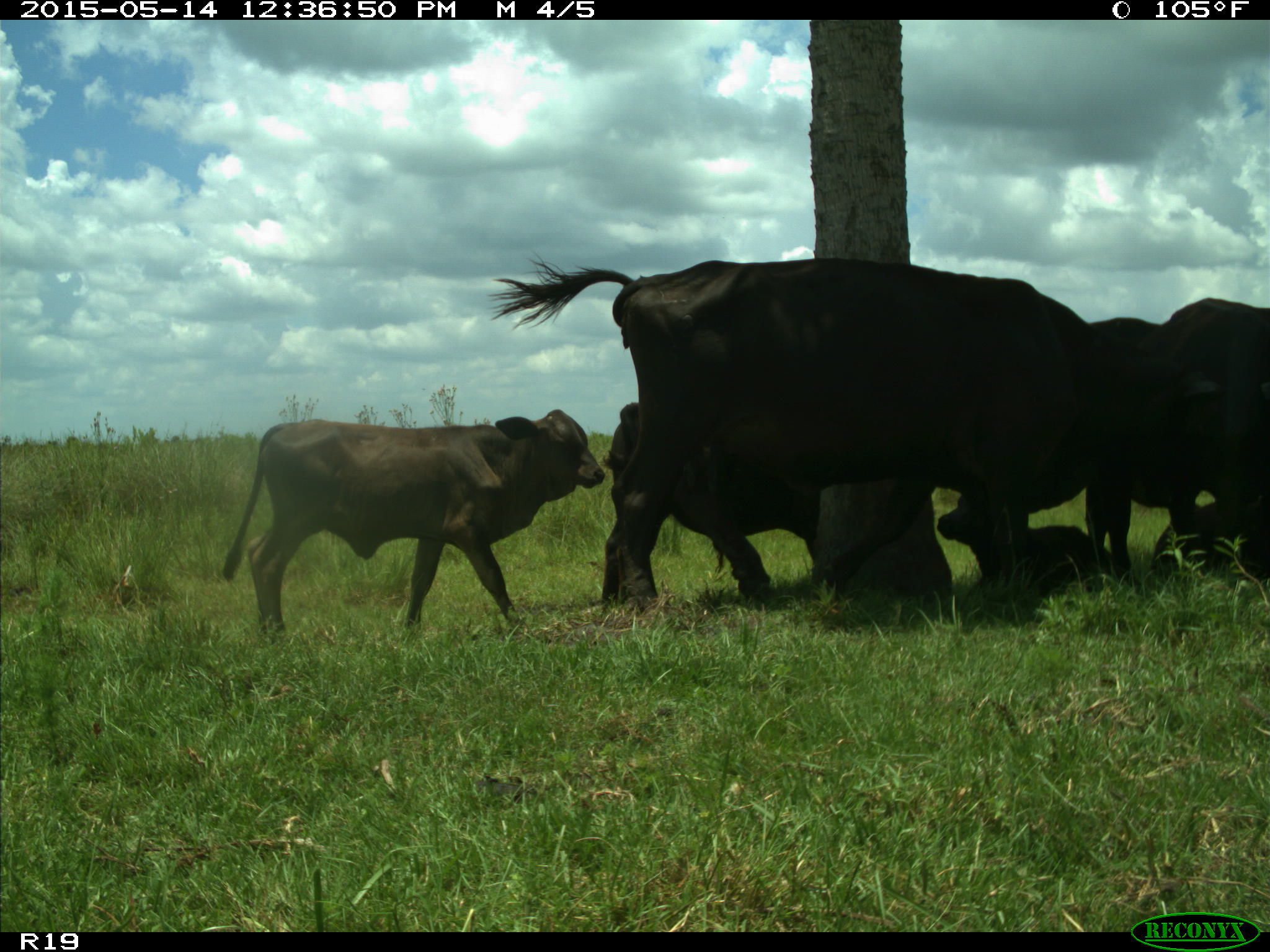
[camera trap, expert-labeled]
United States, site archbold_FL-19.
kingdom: Animalia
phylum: Chordata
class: Mammalia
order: Artiodactyla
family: Bovidae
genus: Bos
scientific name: Bos taurus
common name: domestic cow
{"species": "Bos taurus (domestic cow)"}